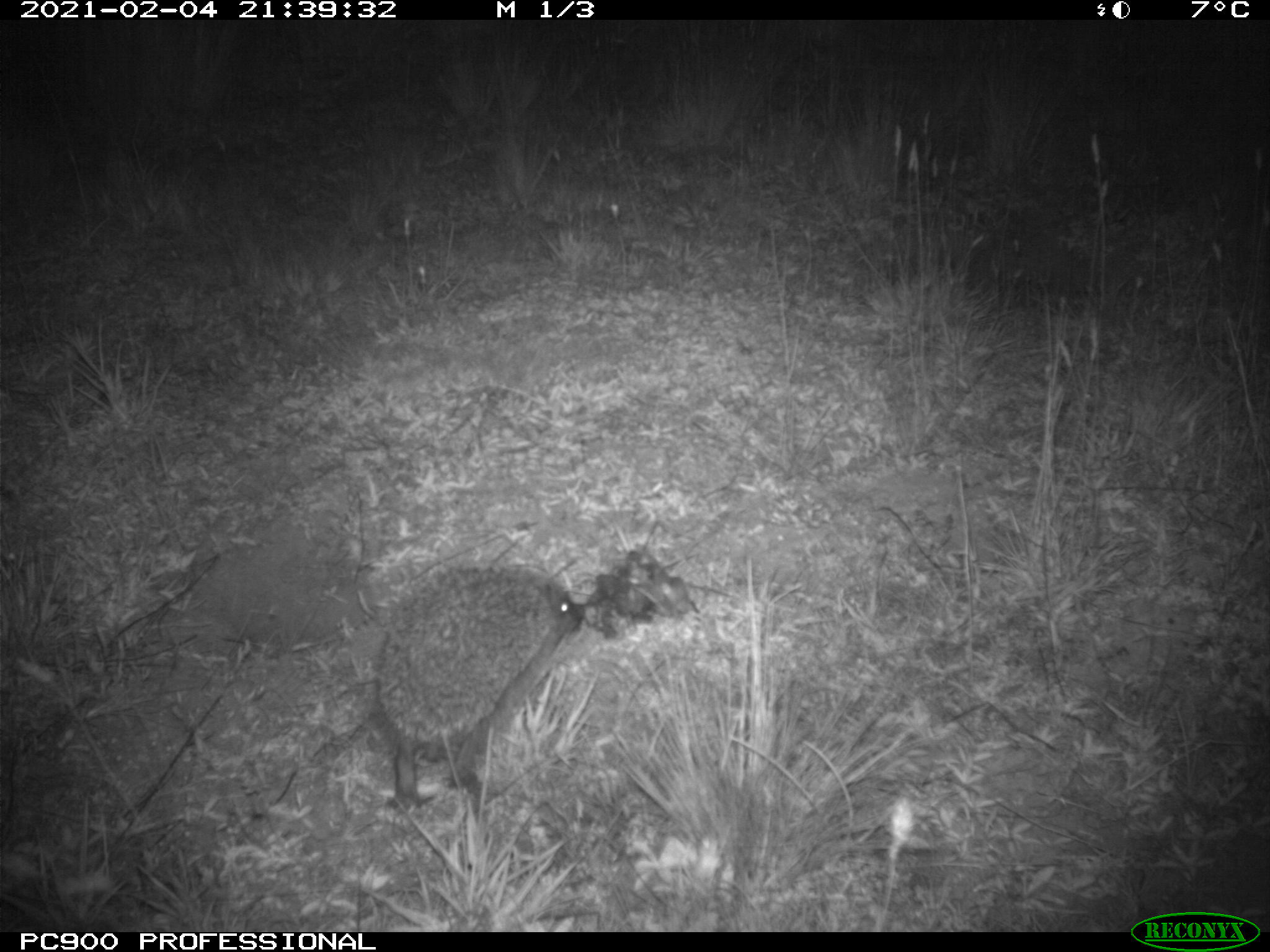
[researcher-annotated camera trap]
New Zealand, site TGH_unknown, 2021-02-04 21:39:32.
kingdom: Animalia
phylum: Chordata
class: Mammalia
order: Eulipotyphla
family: Erinaceidae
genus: Erinaceus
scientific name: Erinaceus europaeus europaeus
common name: european hedgehog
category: hedgehog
Hedgehog (european hedgehog) (Erinaceus europaeus europaeus).